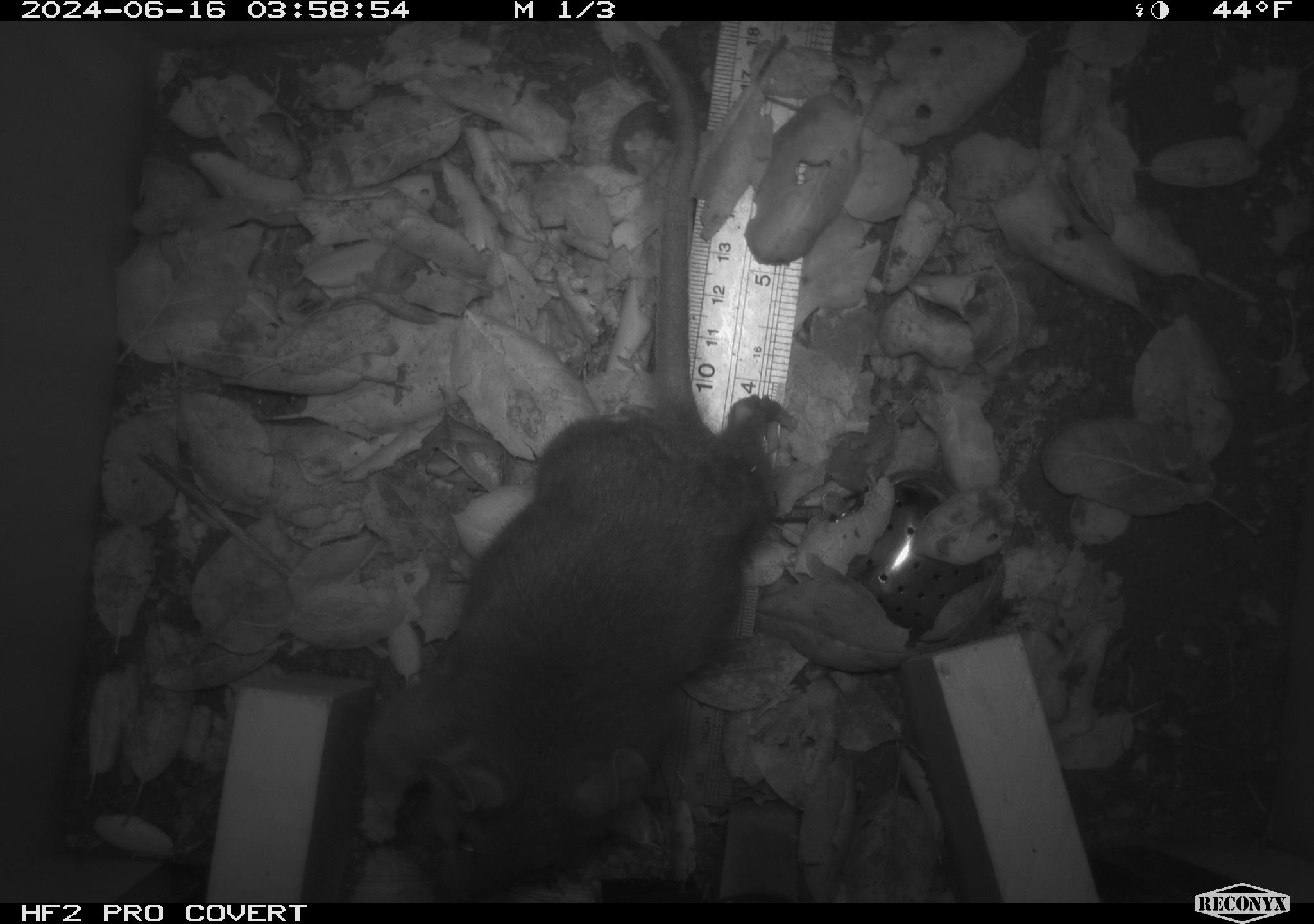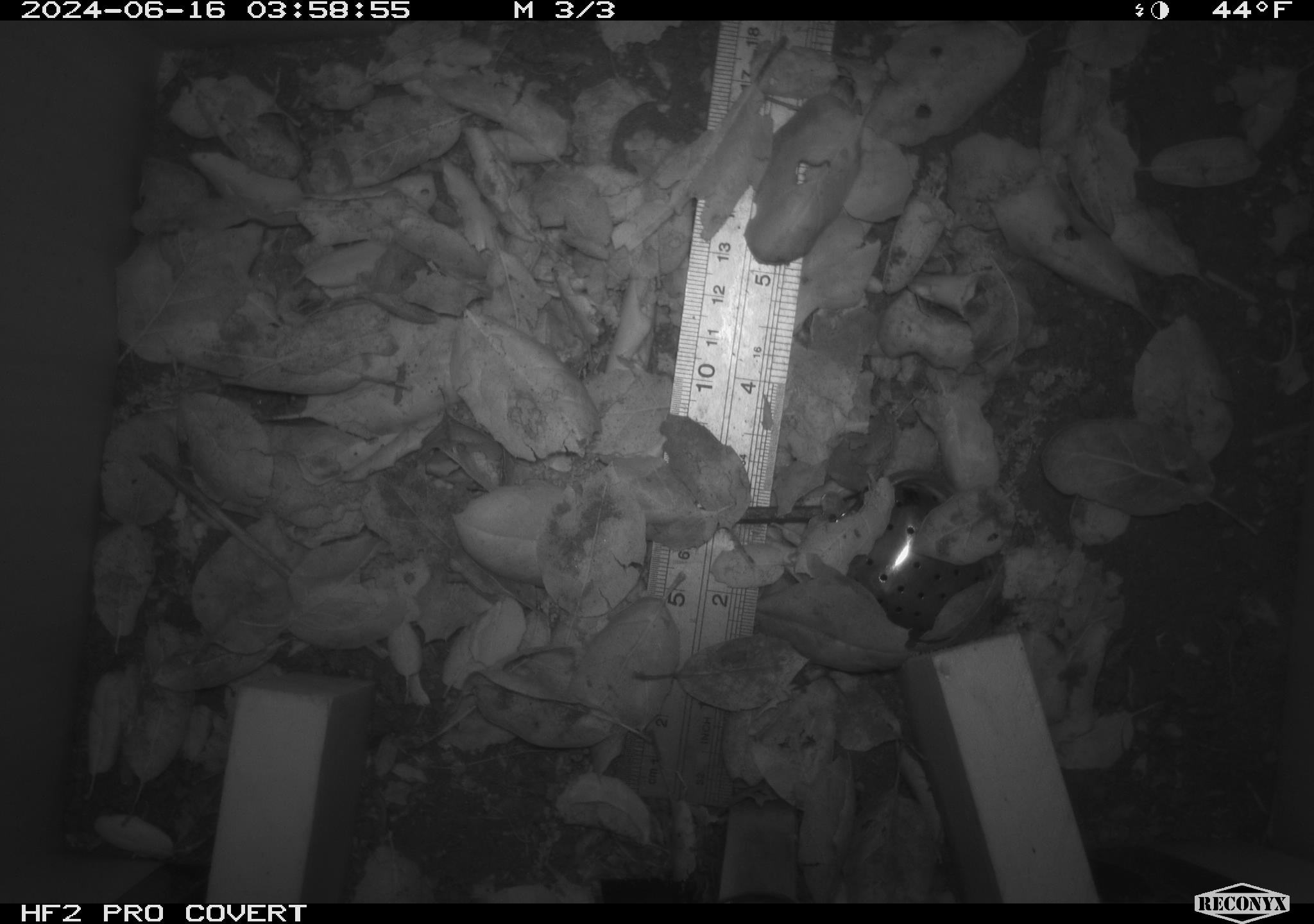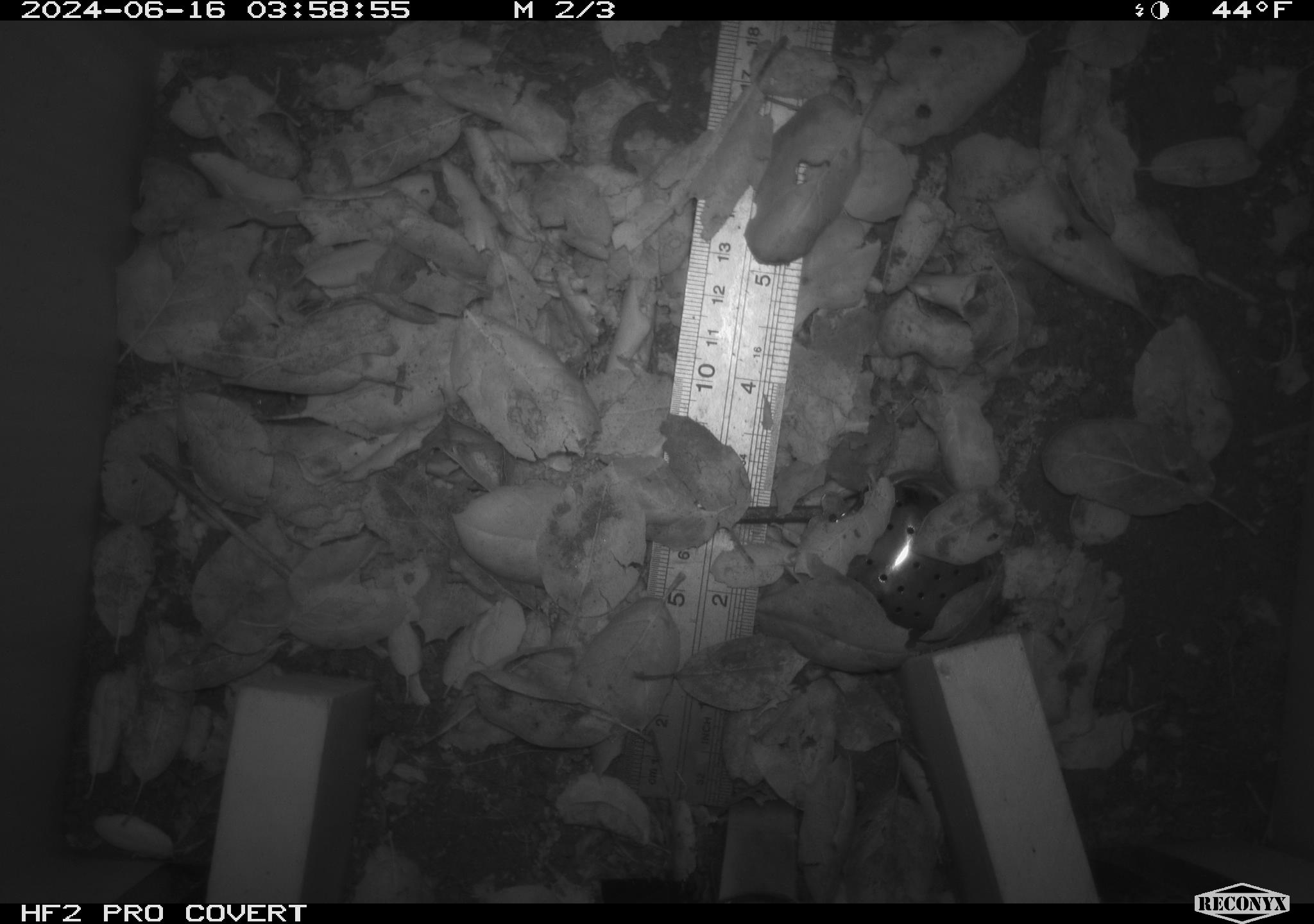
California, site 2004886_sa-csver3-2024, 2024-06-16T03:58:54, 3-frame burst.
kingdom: Animalia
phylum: Chordata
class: Mammalia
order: Rodentia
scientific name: Rodentia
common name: rodent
Rodent (Rodentia).